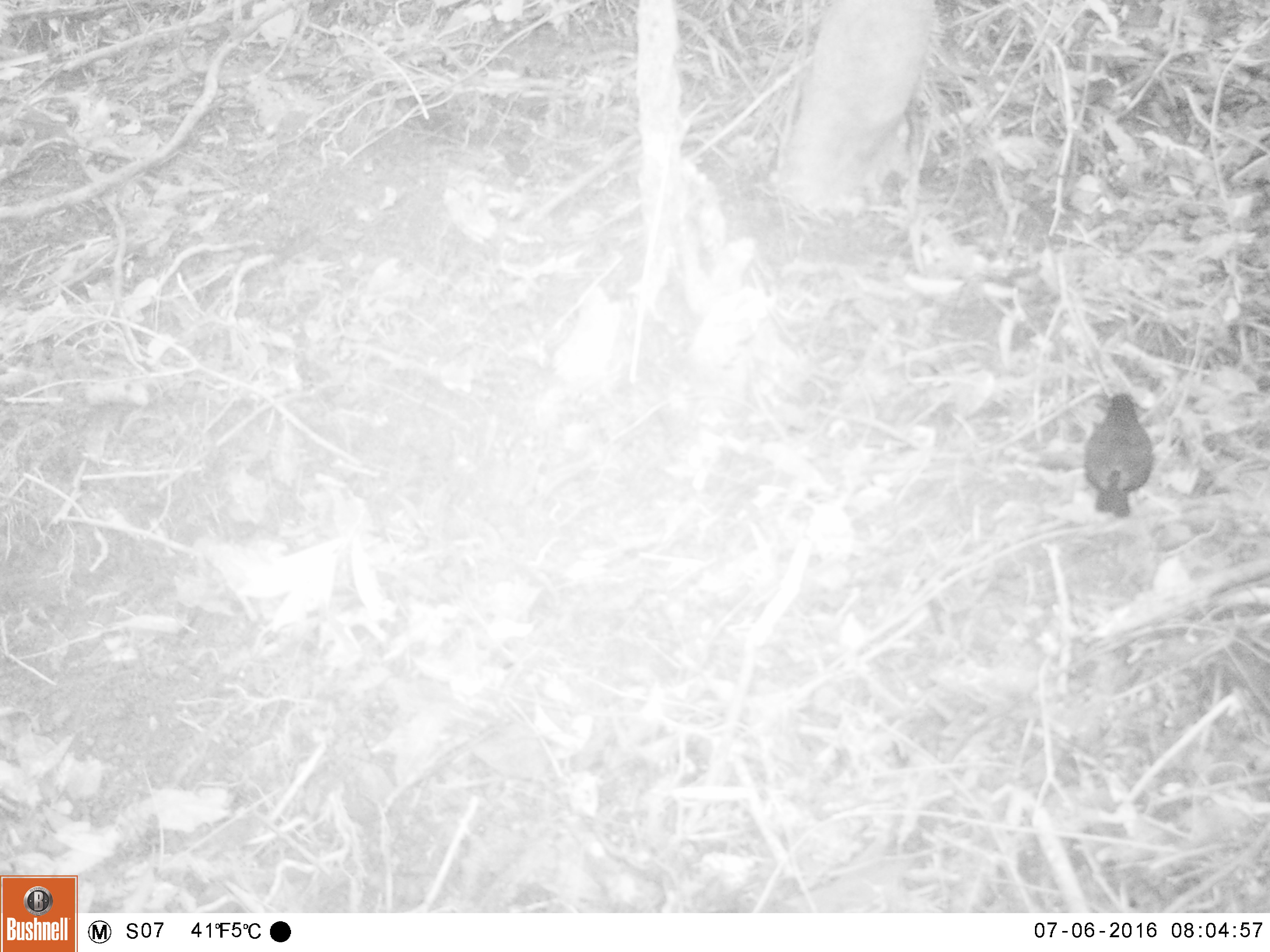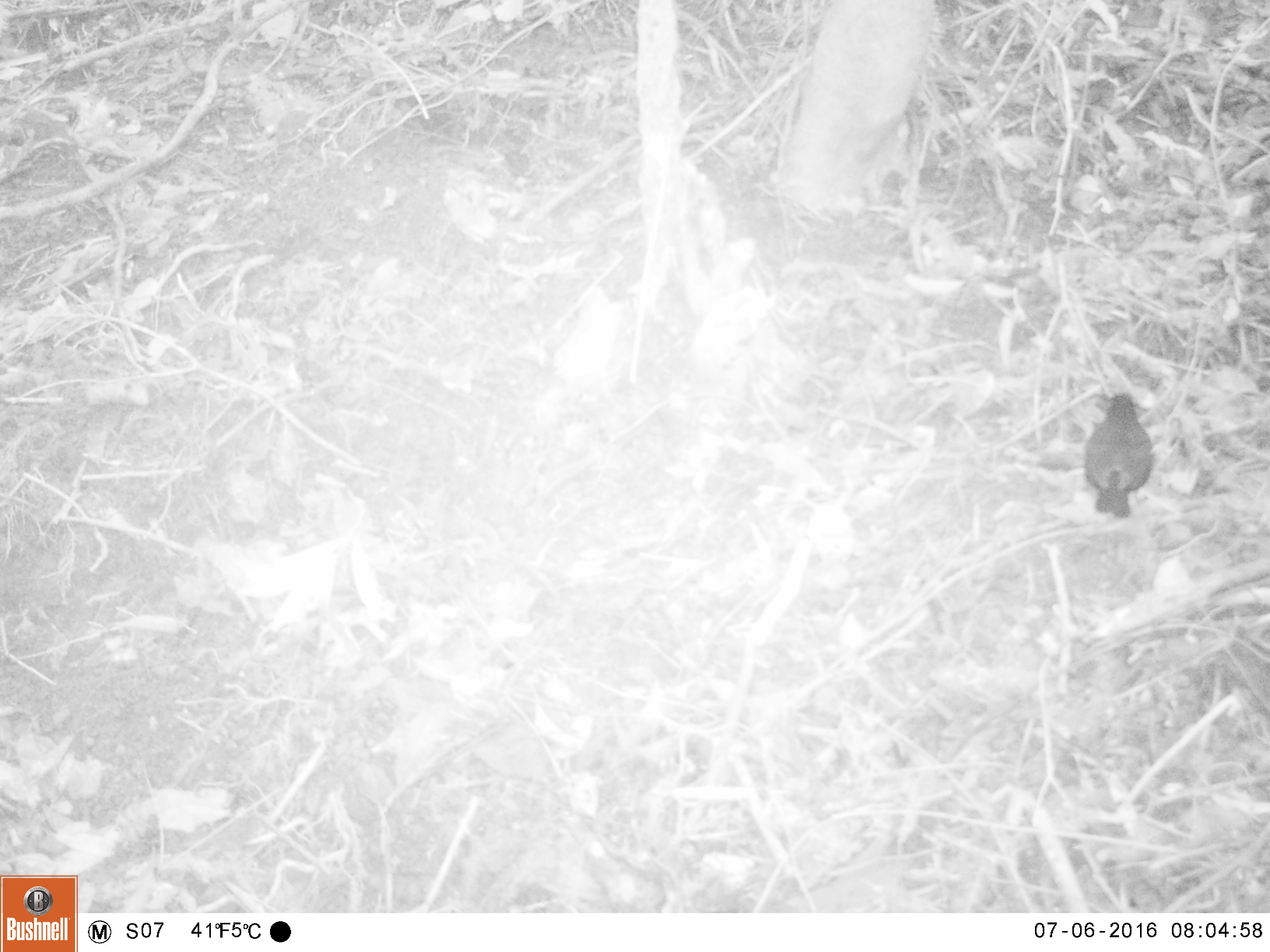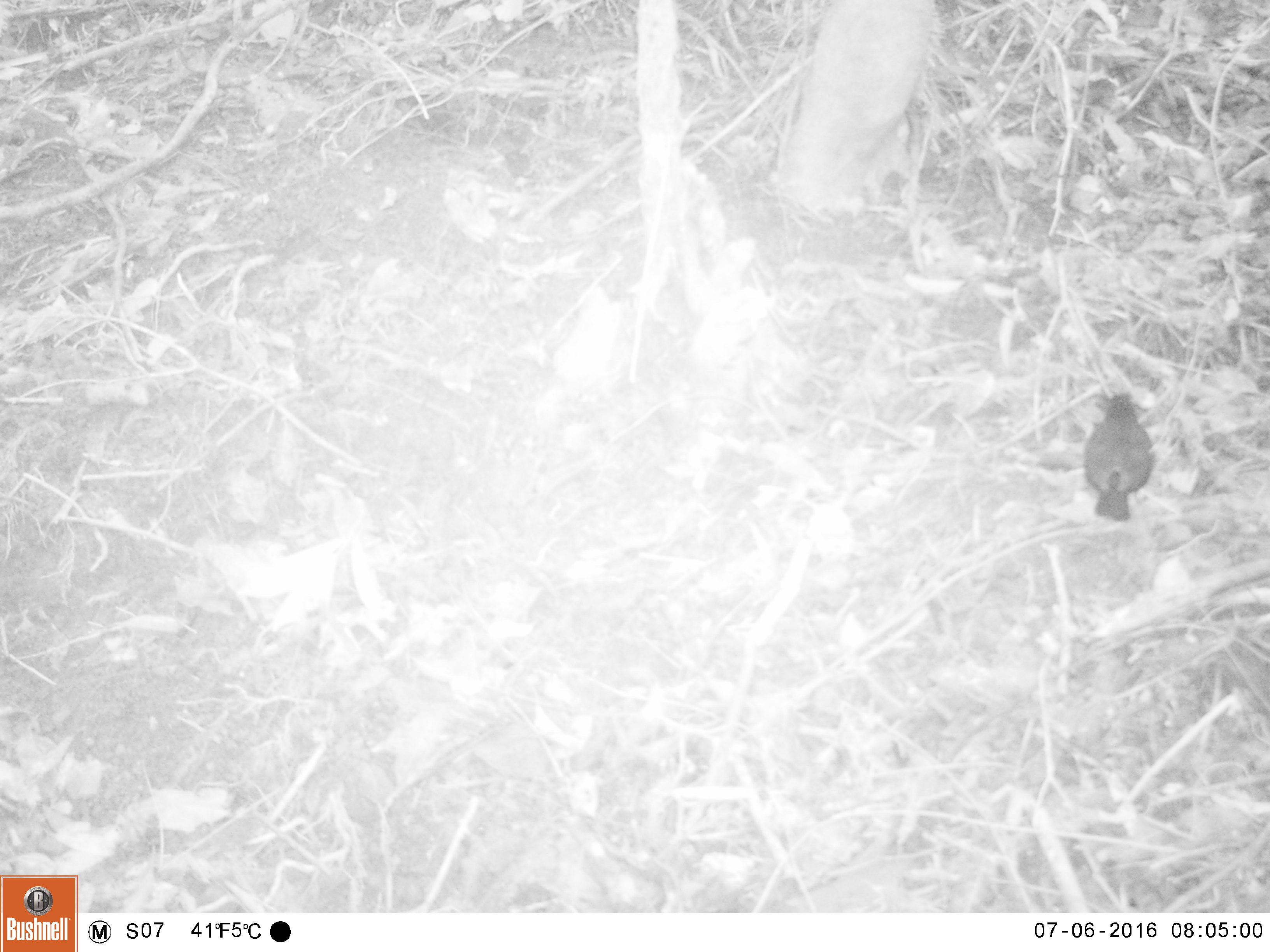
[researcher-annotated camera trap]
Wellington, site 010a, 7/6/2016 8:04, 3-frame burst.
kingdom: Animalia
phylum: Chordata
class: Aves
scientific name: Aves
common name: bird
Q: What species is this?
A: Bird (Aves).